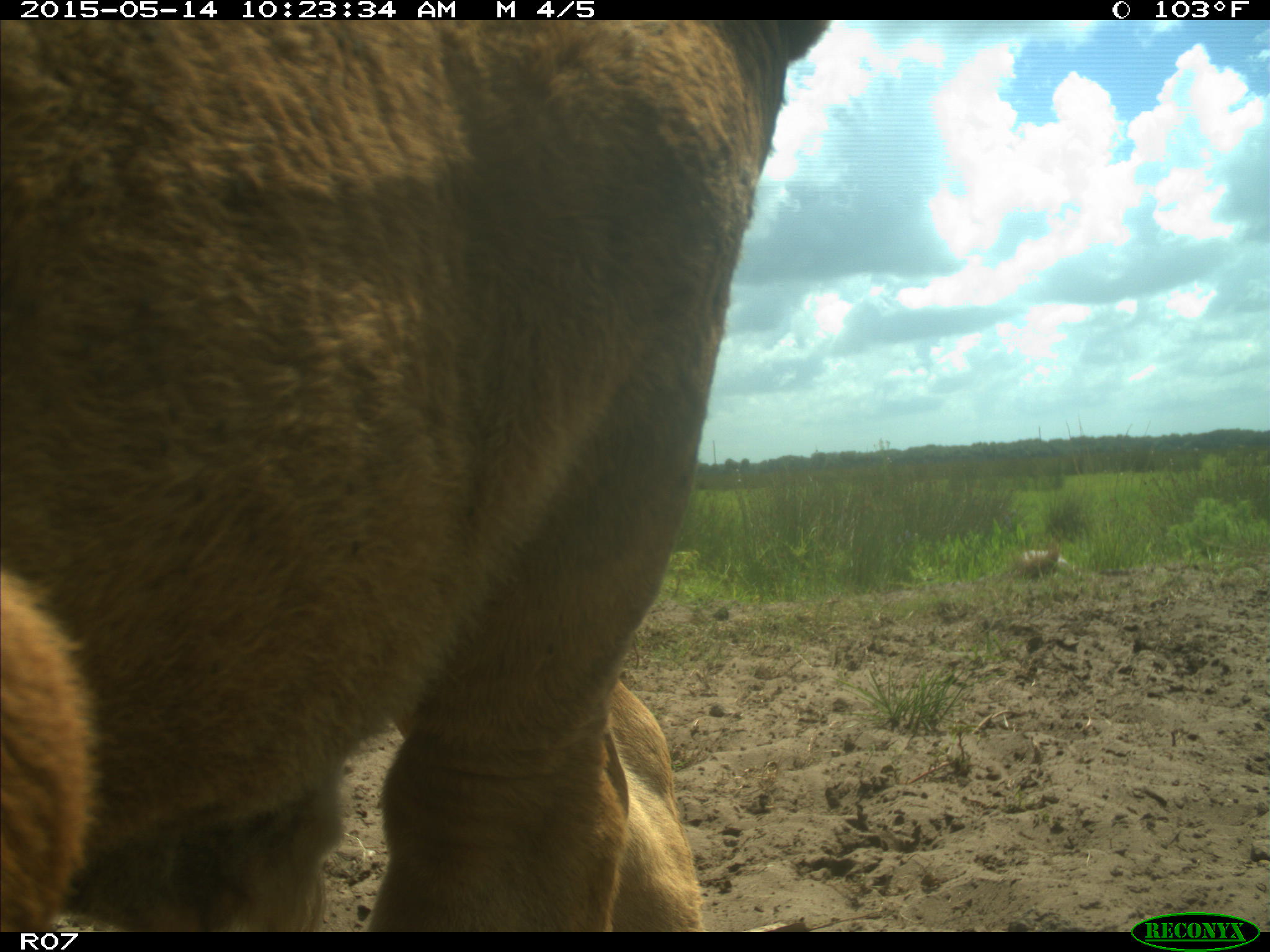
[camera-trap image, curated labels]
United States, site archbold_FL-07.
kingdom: Animalia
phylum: Chordata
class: Mammalia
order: Artiodactyla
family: Bovidae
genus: Bos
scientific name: Bos taurus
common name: domestic cow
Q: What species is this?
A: Bos taurus (domestic cow).